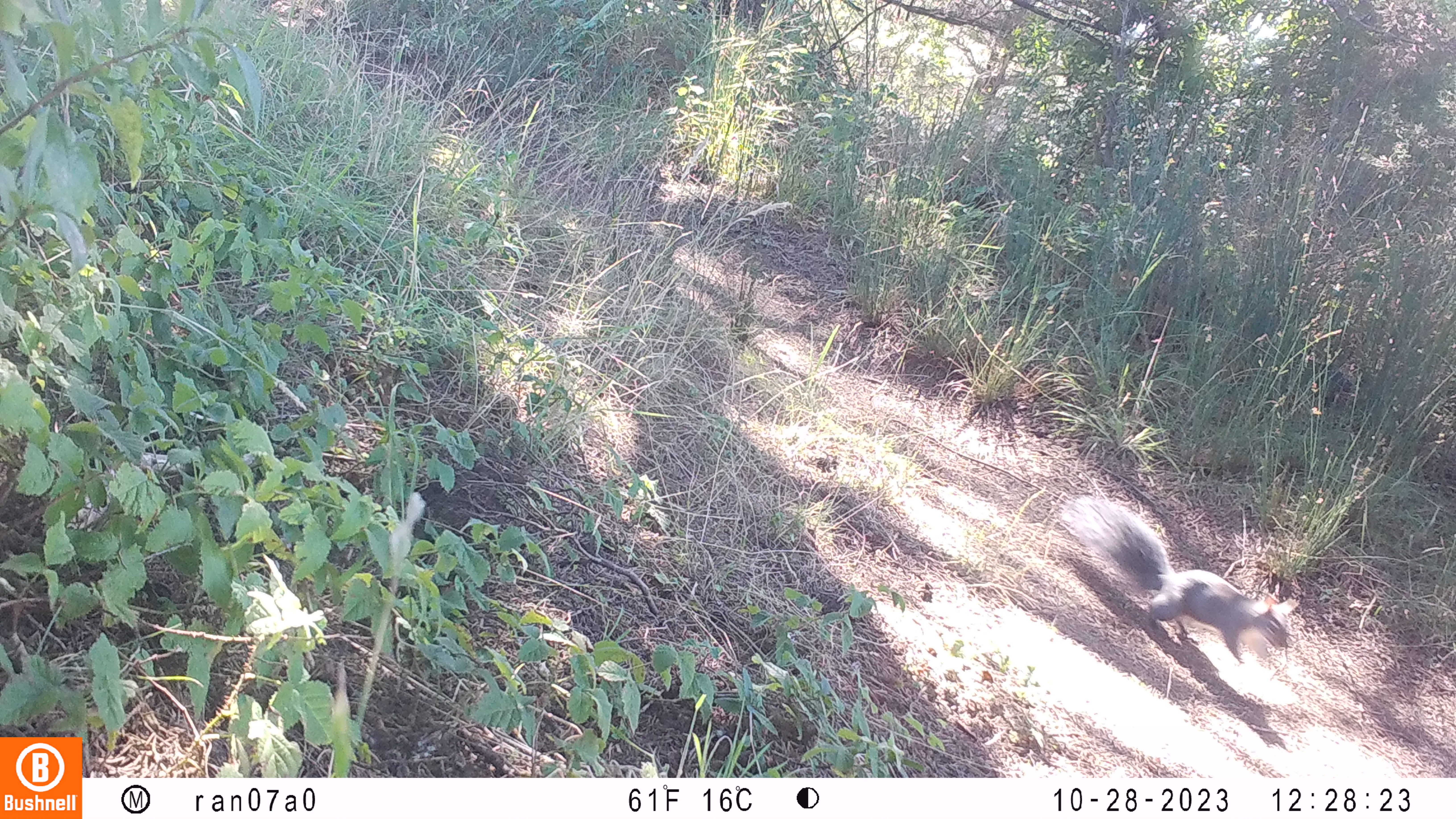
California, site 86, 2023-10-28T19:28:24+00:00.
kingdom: Animalia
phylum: Chordata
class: Mammalia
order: Rodentia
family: Sciuridae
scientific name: Sciuridae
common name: squirrel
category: unknown squirrel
Unknown squirrel (squirrel) (Sciuridae).